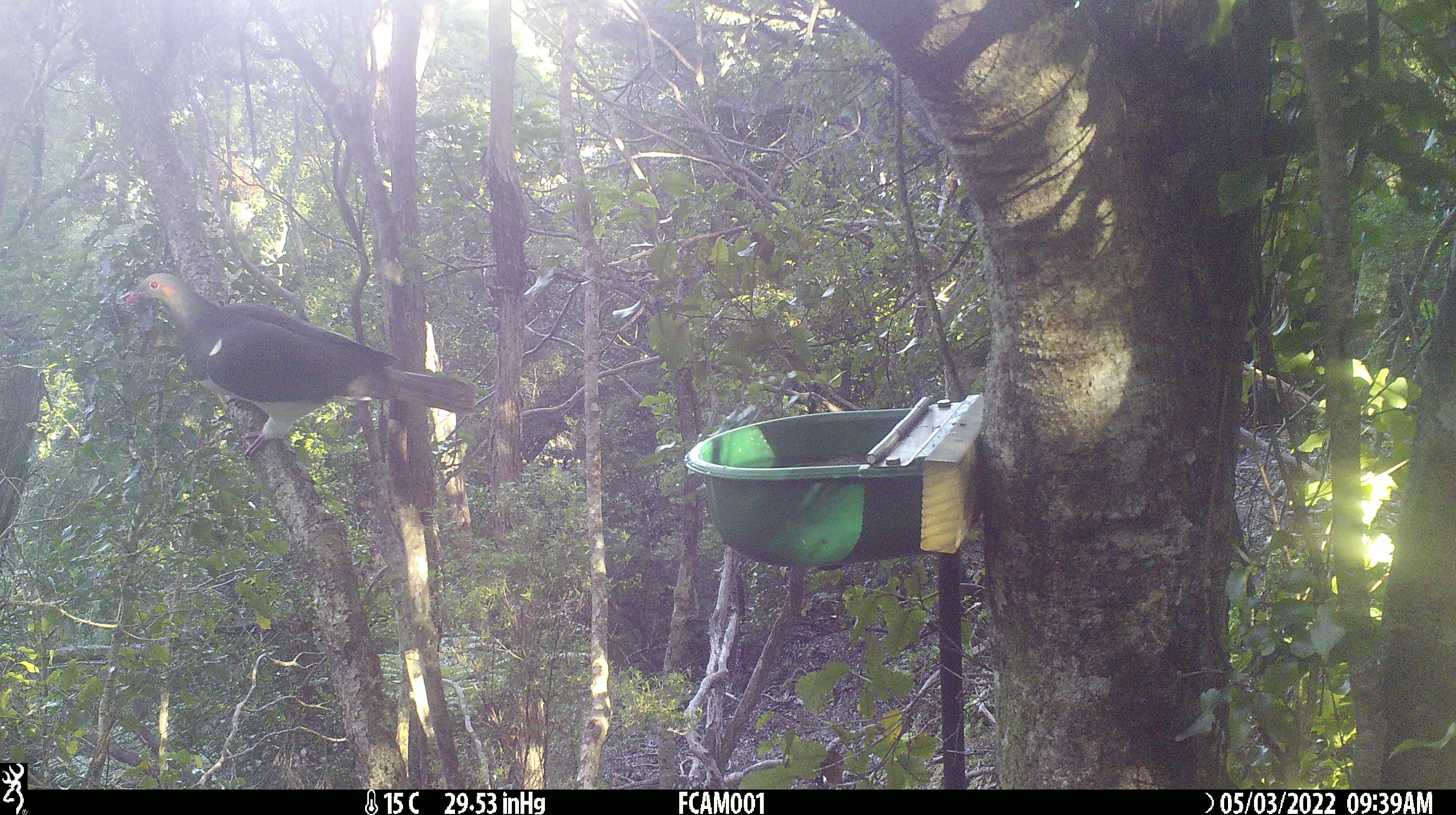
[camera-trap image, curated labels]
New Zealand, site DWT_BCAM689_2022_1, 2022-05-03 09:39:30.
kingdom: Animalia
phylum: Chordata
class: Aves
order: Columbiformes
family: Columbidae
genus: Hemiphaga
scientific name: Hemiphaga novaeseelandiae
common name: new zealand pigeon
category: kereru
Kereru (new zealand pigeon) (Hemiphaga novaeseelandiae).